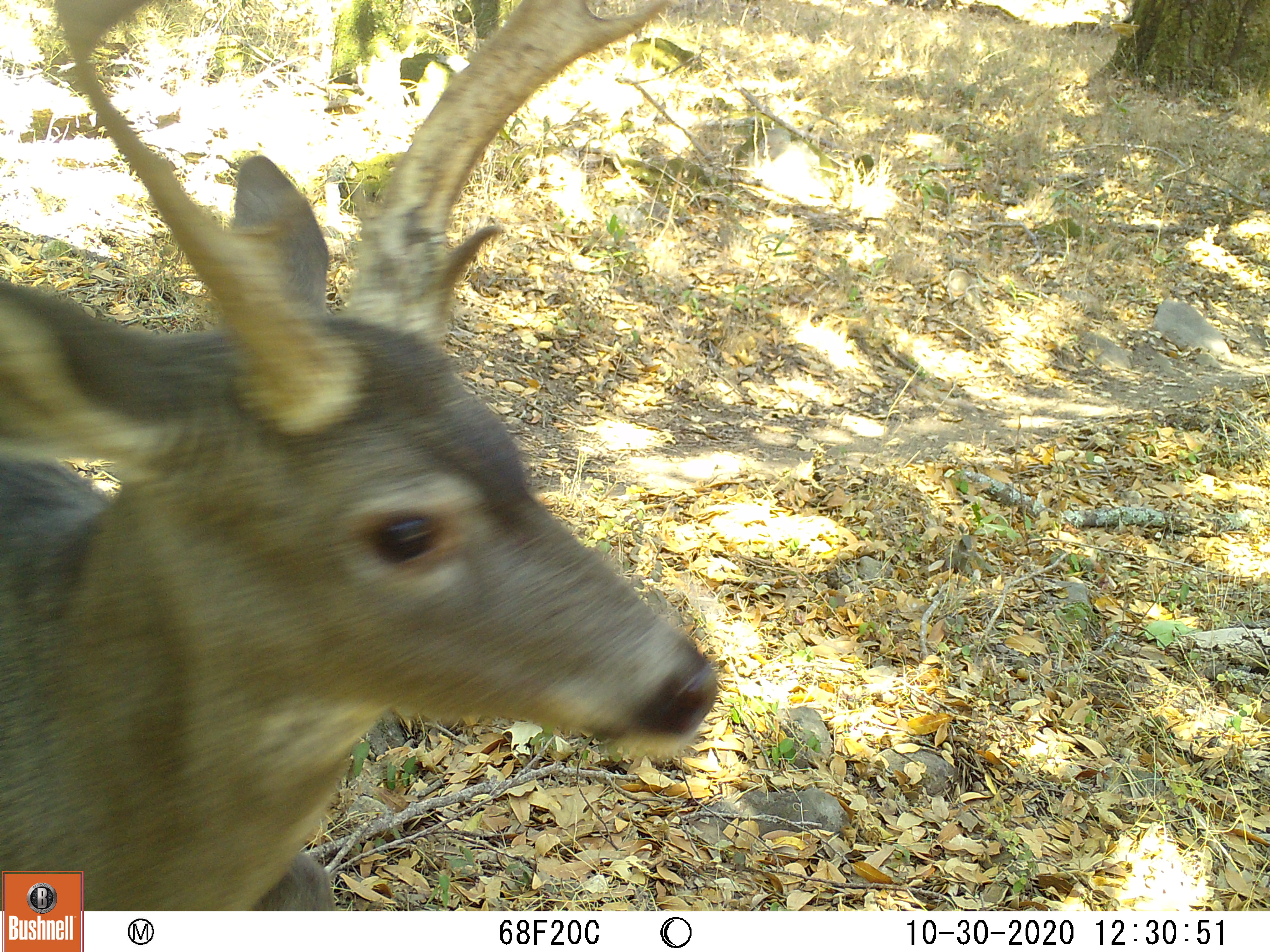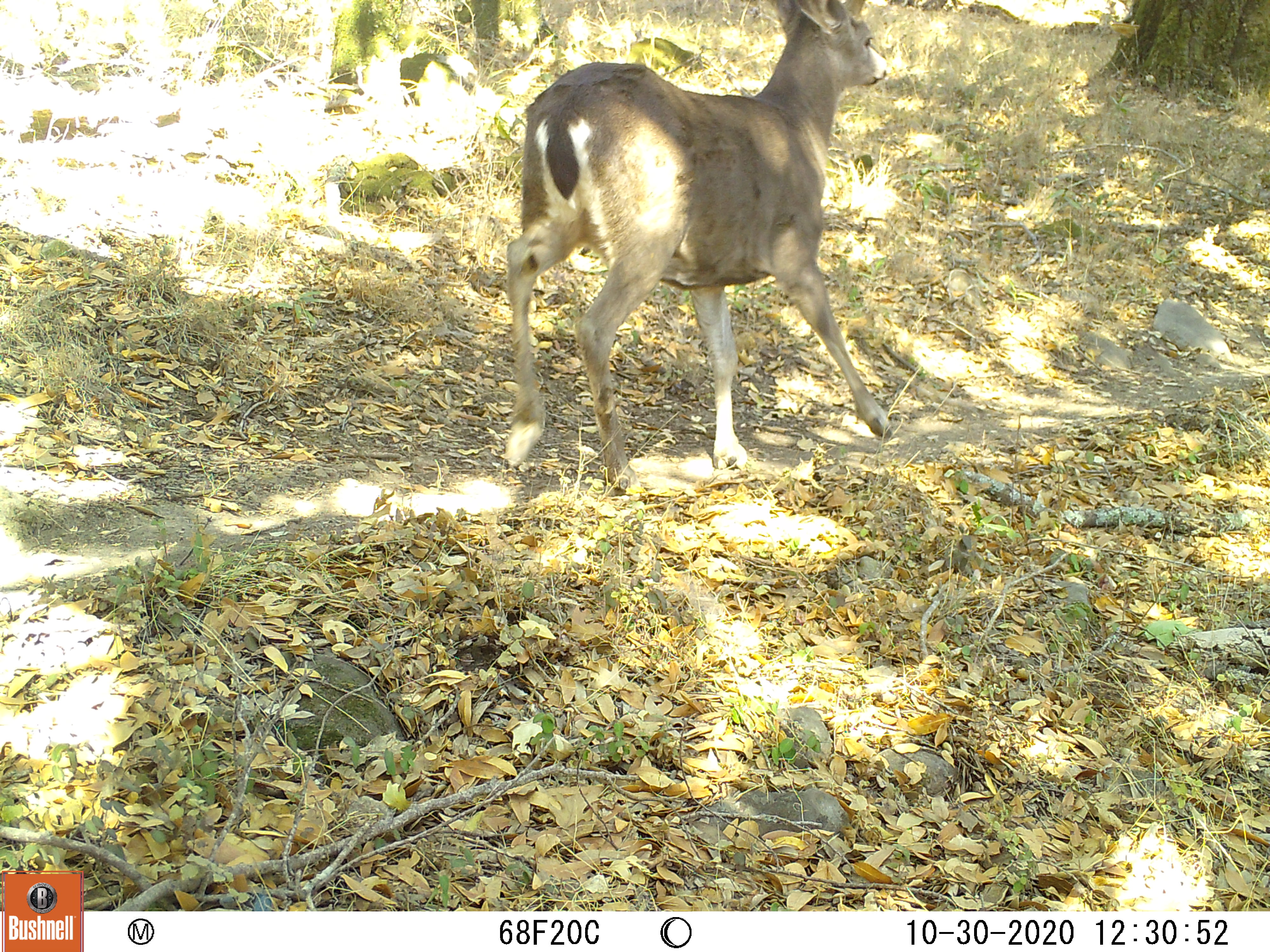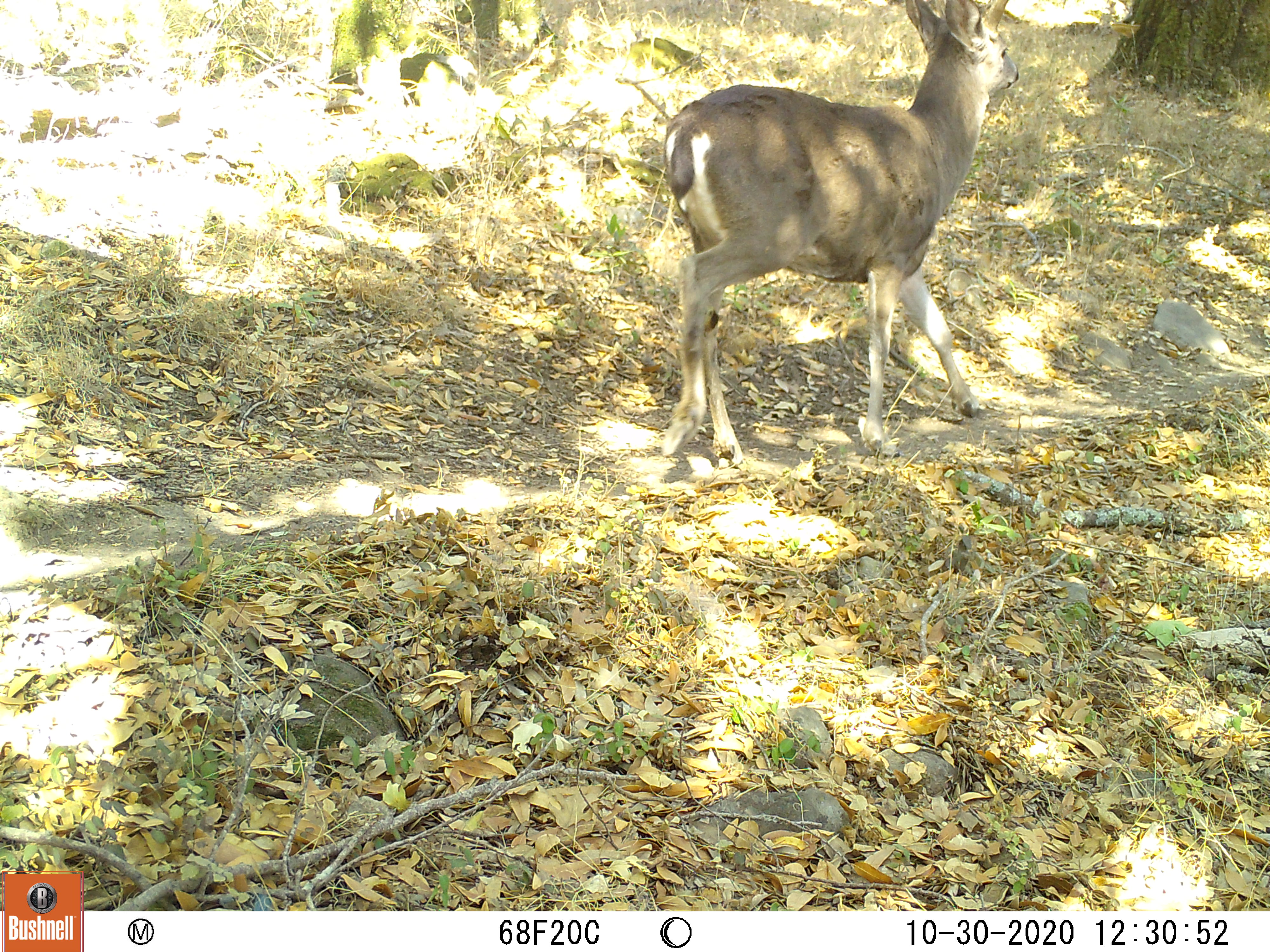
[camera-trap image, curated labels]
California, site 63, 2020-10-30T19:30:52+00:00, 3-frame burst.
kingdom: Animalia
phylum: Chordata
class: Mammalia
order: Artiodactyla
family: Cervidae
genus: Odocoileus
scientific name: Odocoileus hemionus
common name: mule deer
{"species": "mule deer (Odocoileus hemionus)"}